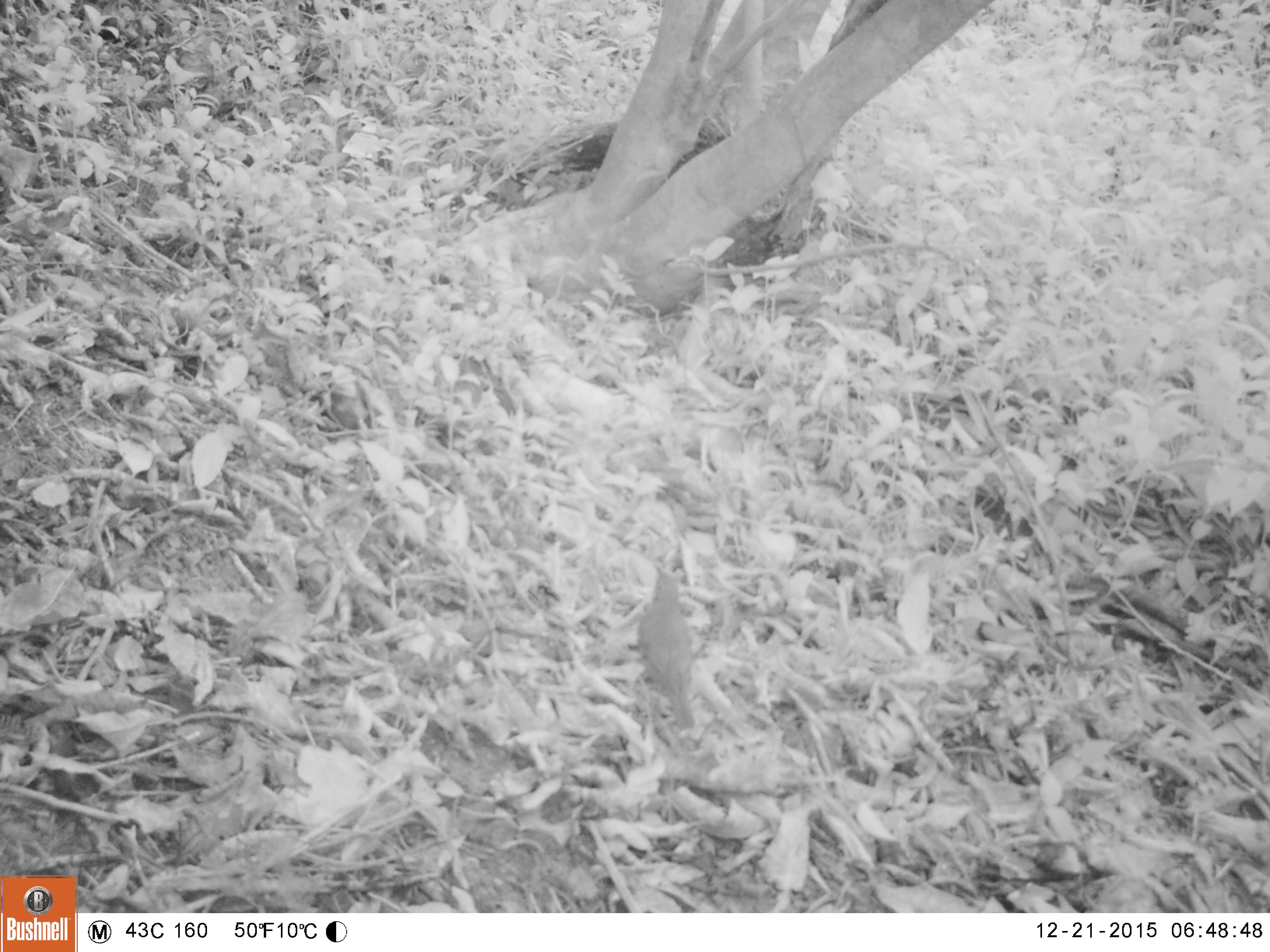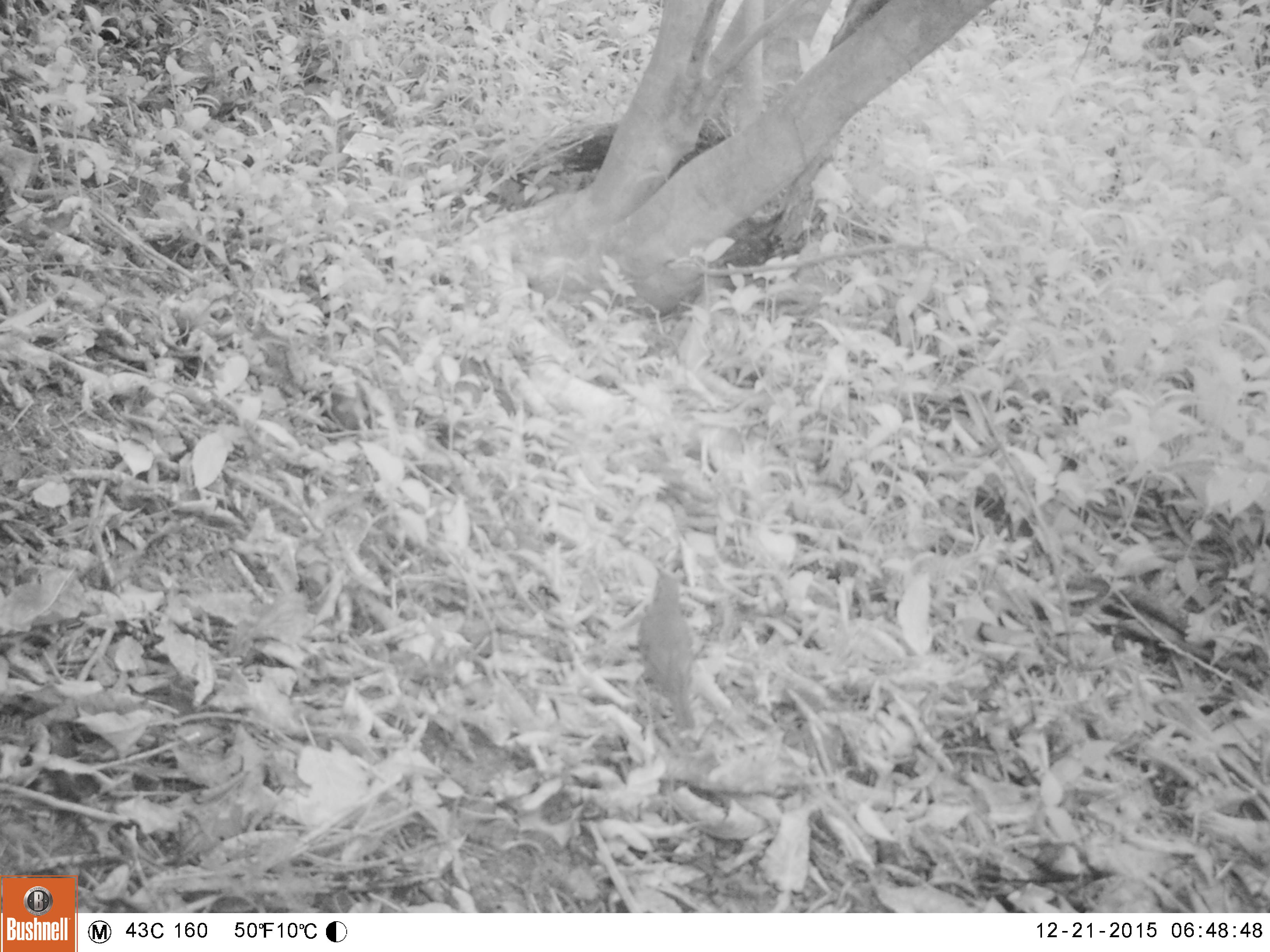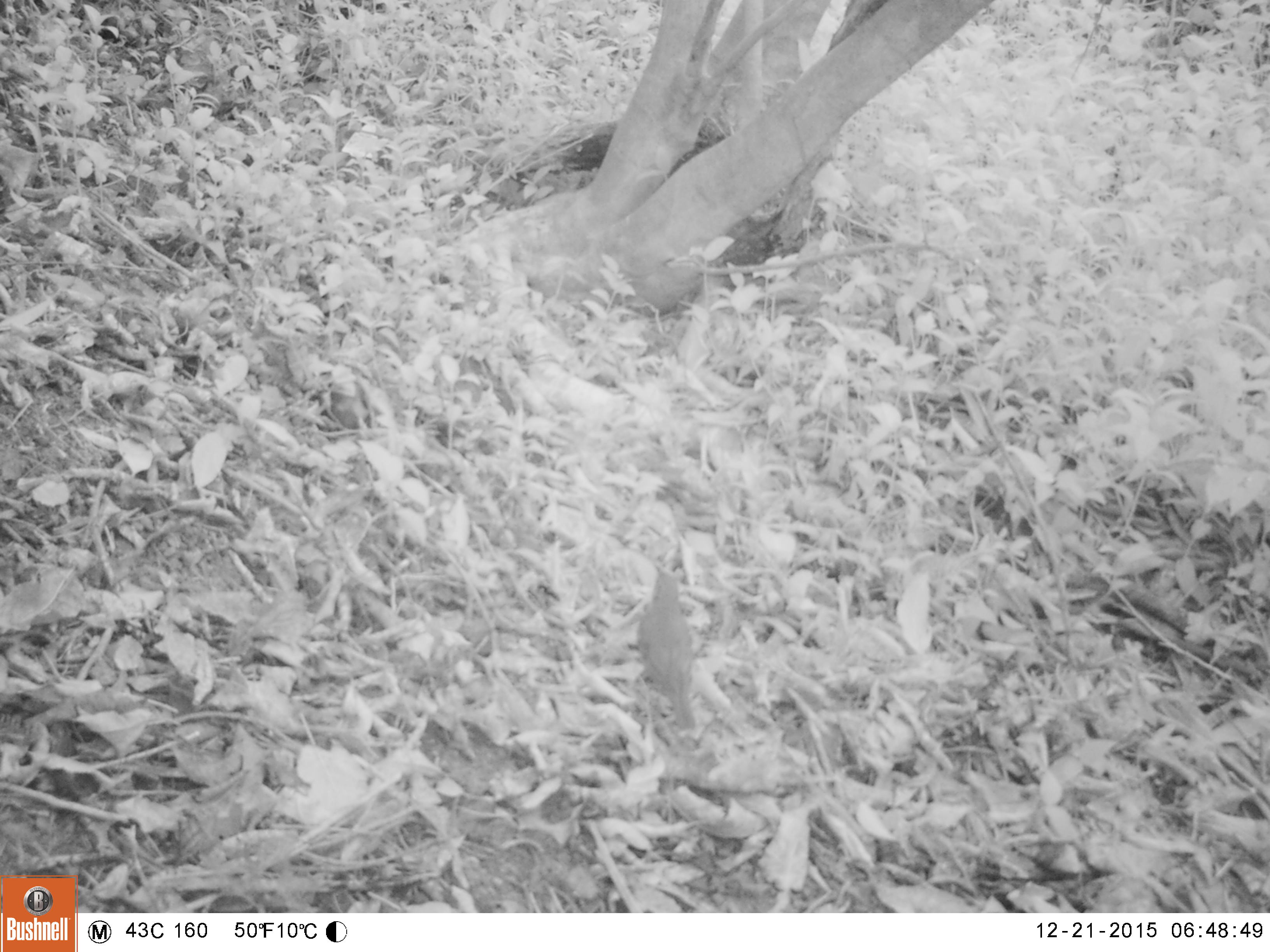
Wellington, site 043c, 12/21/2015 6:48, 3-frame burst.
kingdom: Animalia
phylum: Chordata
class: Aves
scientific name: Aves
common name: bird